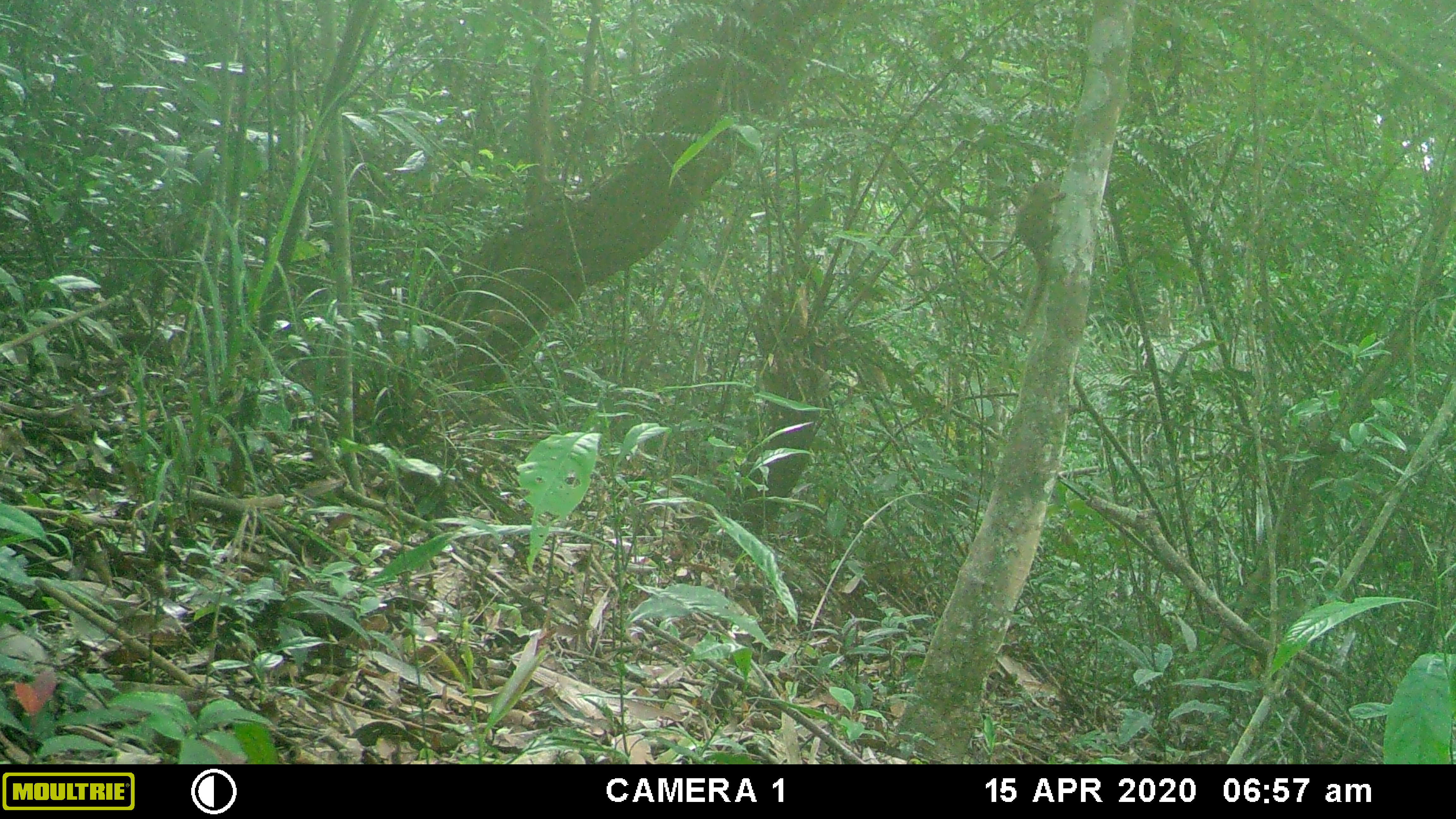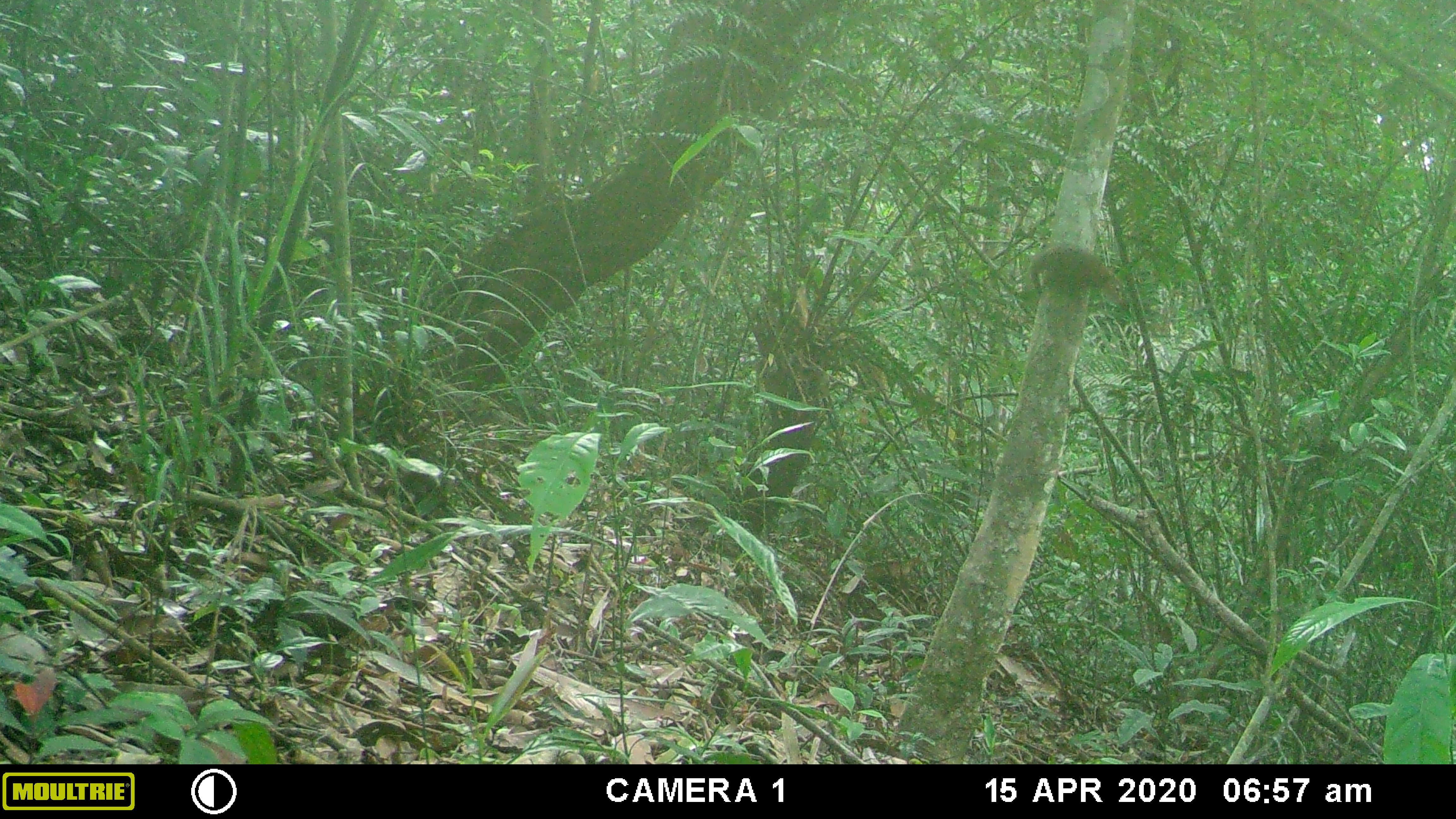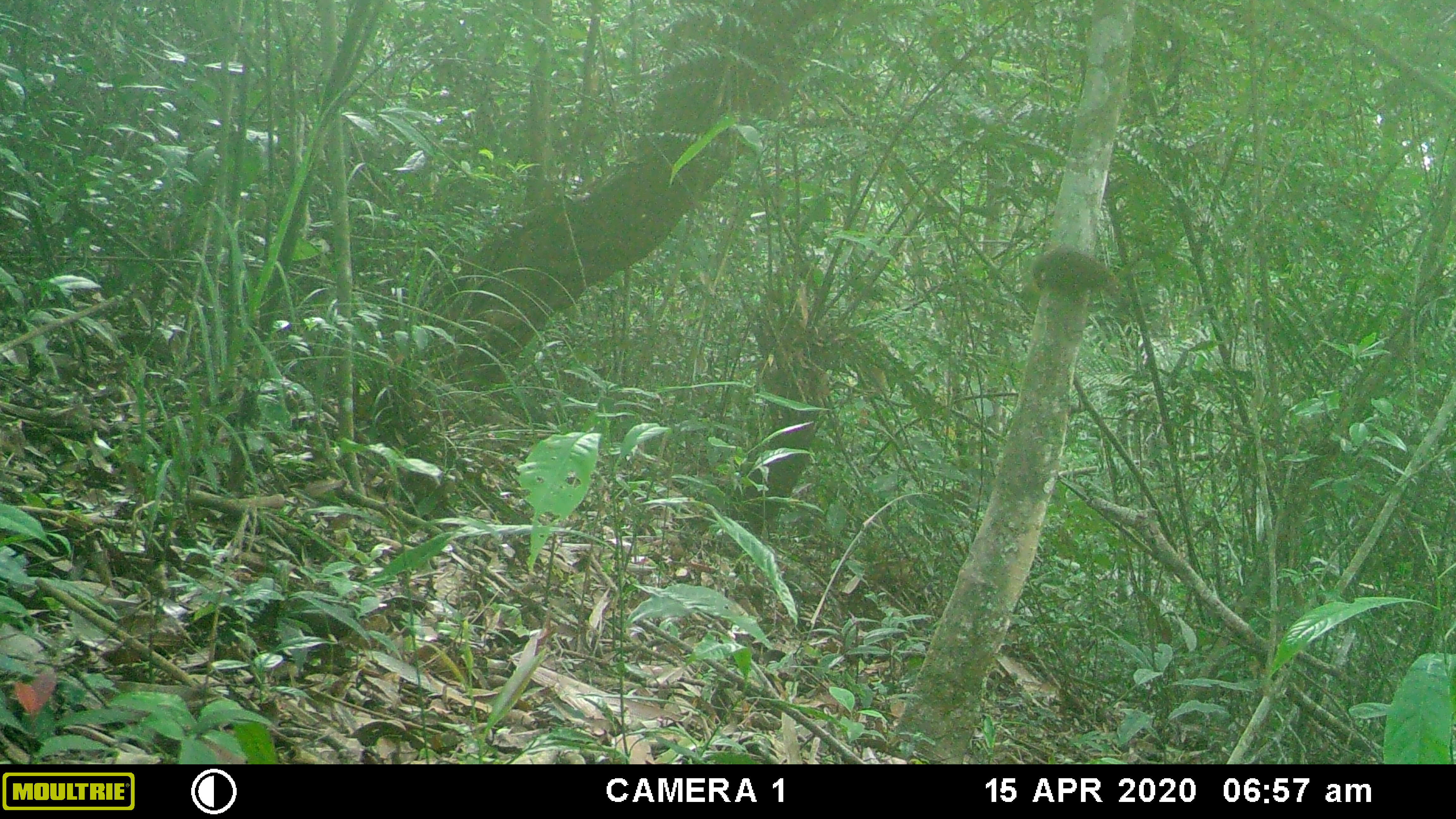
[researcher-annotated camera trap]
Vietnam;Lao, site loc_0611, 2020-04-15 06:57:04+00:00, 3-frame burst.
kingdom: Animalia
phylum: Chordata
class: Mammalia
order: Scandentia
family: Tupaiidae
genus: Tupaia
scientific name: Tupaia belangeri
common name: northern treeshrew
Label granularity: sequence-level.